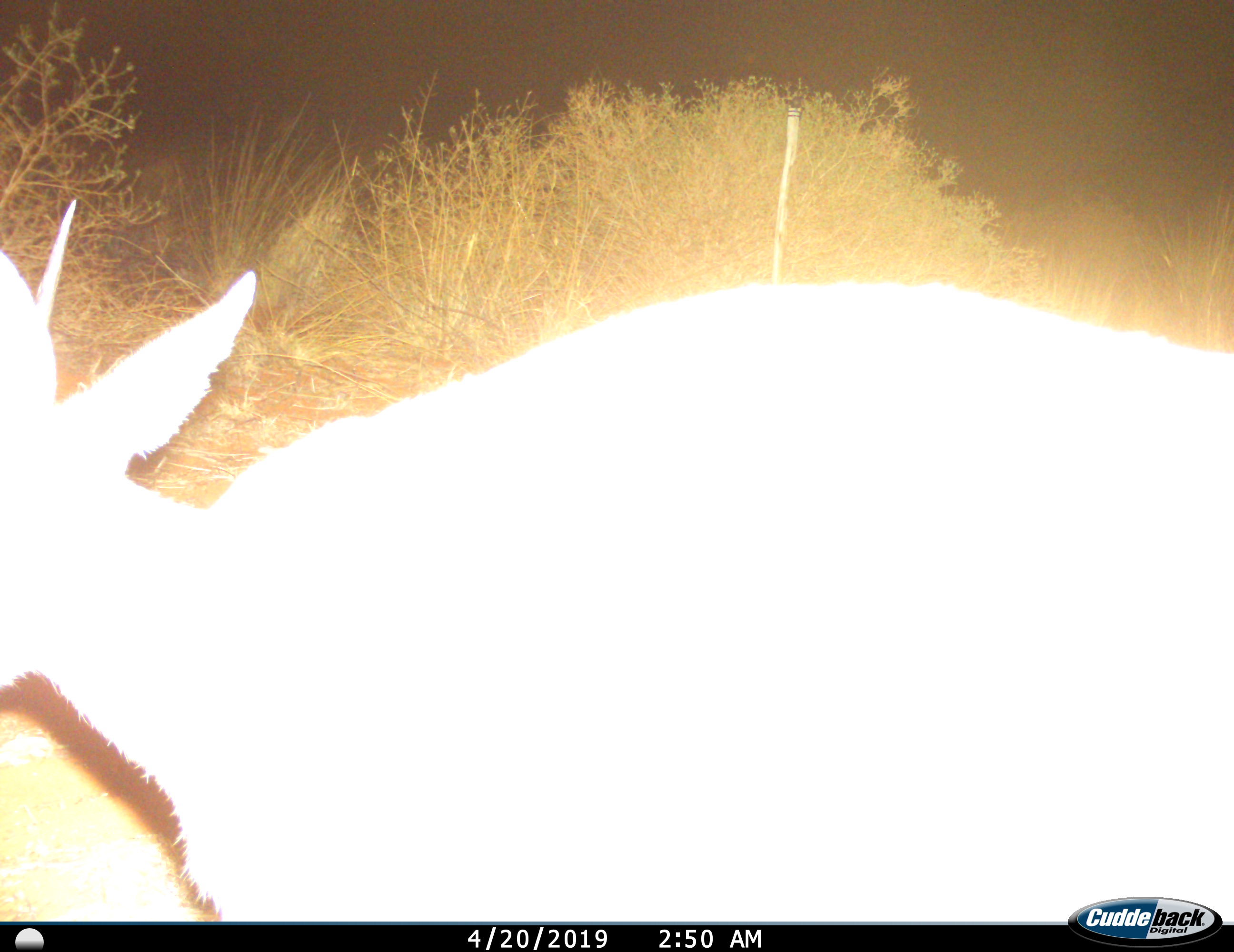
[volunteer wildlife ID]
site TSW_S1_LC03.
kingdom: Animalia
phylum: Chordata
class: Mammalia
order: Artiodactyla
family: Bovidae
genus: Sylvicapra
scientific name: Sylvicapra grimmia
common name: common duiker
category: duikercommongrey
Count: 1.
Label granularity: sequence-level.